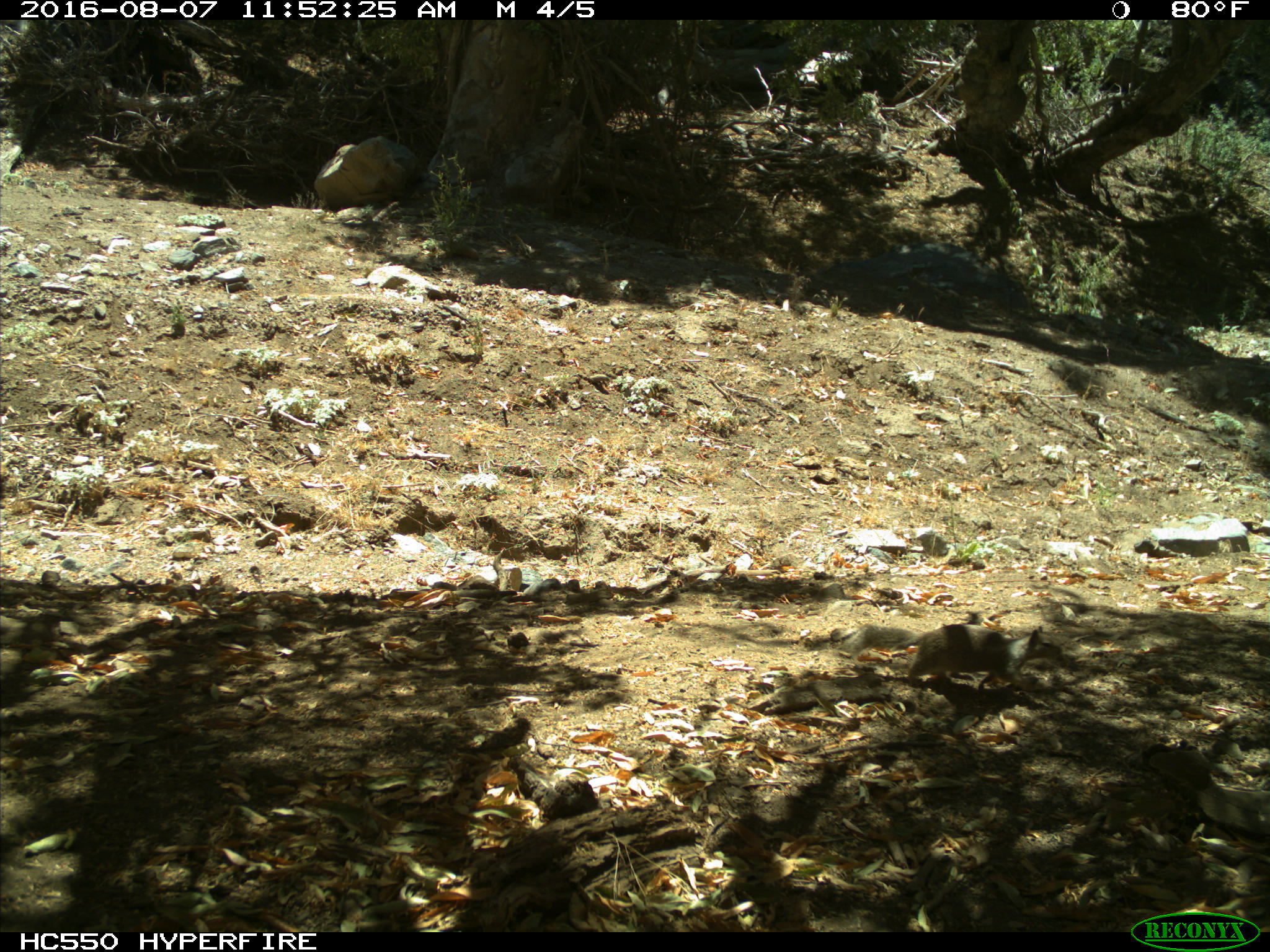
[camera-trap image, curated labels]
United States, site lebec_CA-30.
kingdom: Animalia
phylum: Chordata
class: Mammalia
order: Rodentia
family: Sciuridae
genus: Otospermophilus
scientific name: Otospermophilus beecheyi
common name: california ground squirrel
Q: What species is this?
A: Otospermophilus beecheyi (california ground squirrel).